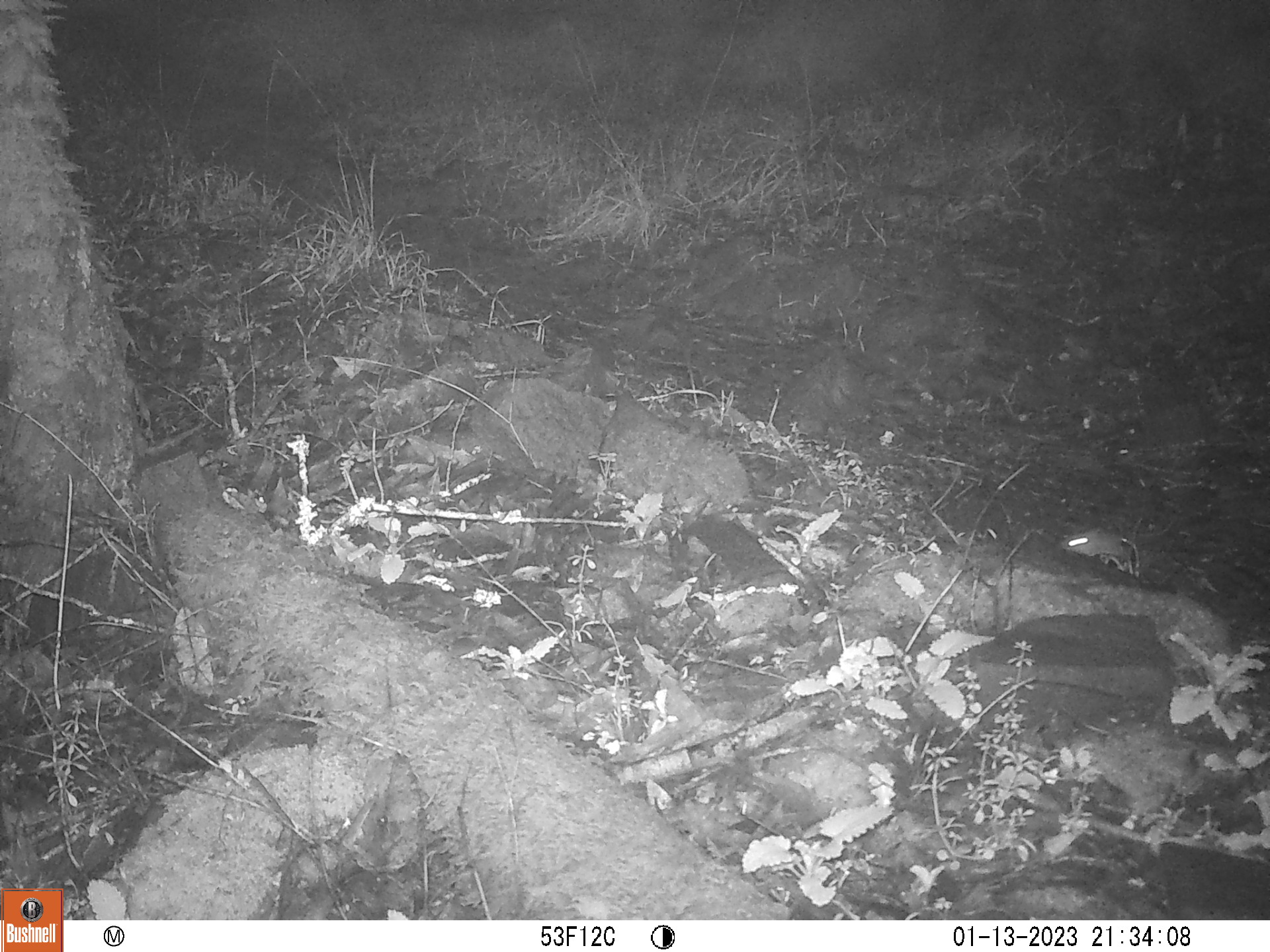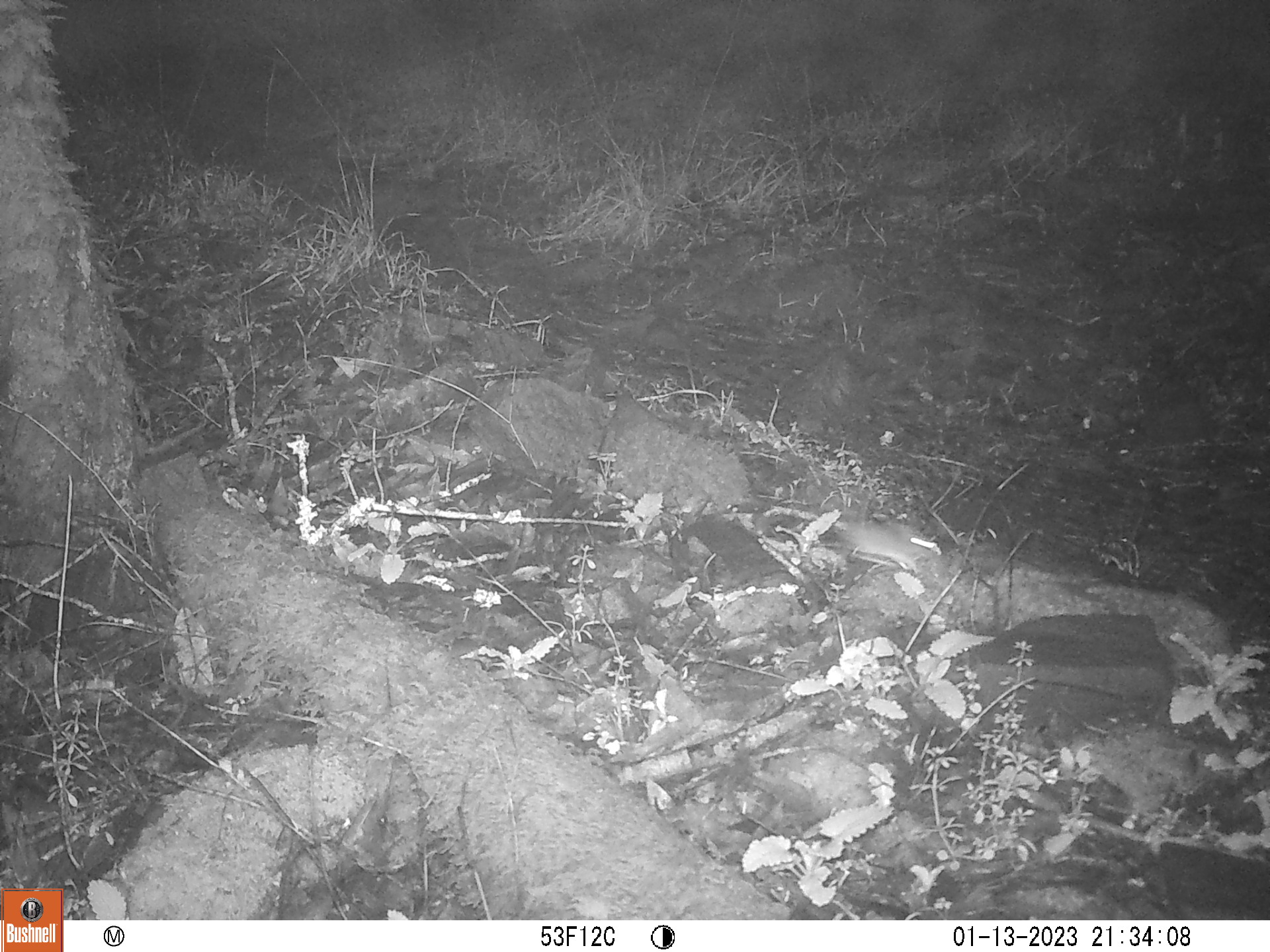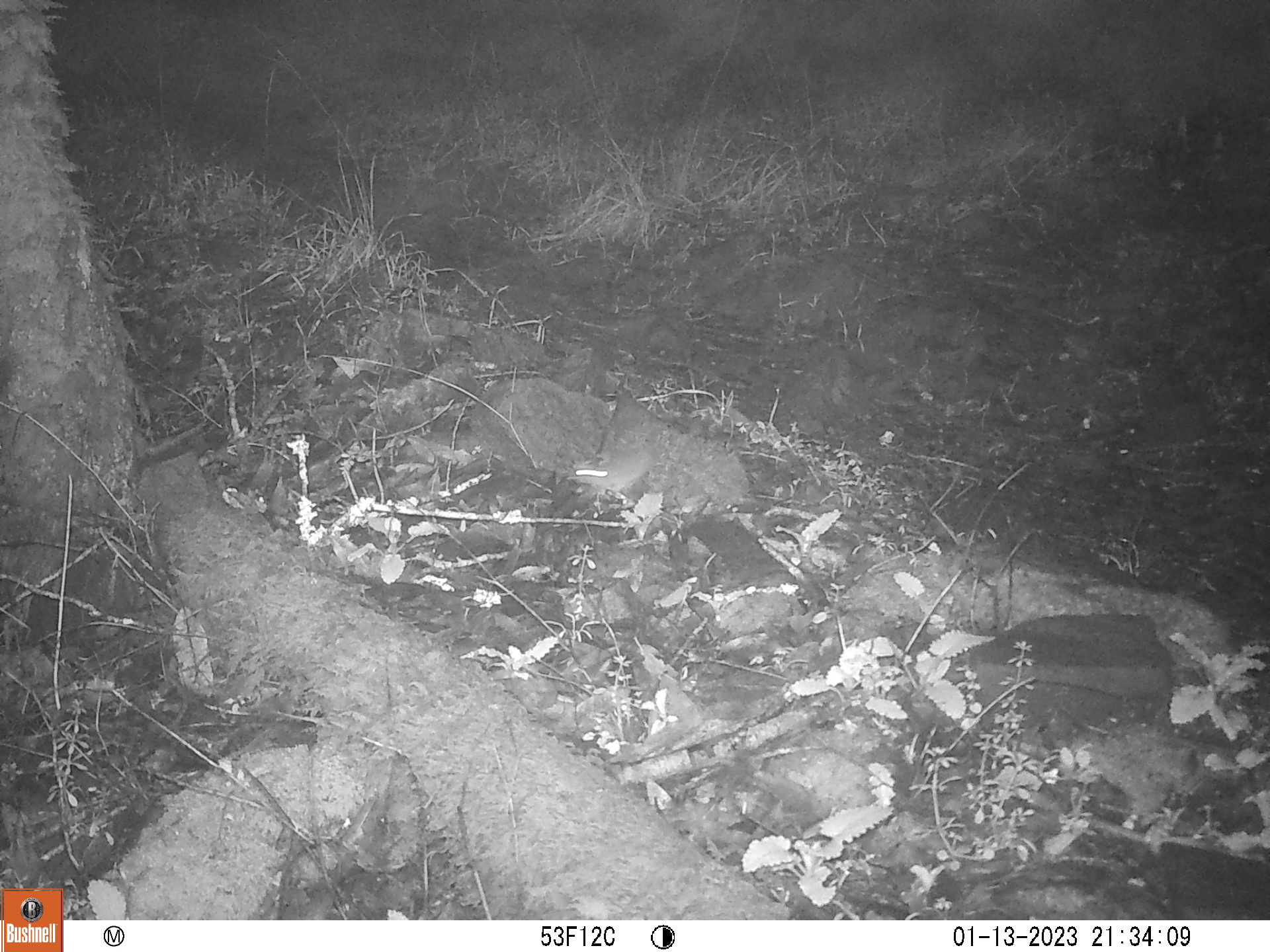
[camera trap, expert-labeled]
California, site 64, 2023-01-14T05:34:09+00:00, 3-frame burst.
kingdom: Animalia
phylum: Chordata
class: Mammalia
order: Rodentia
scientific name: Rodentia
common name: mouse or rat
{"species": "mouse or rat (Rodentia)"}